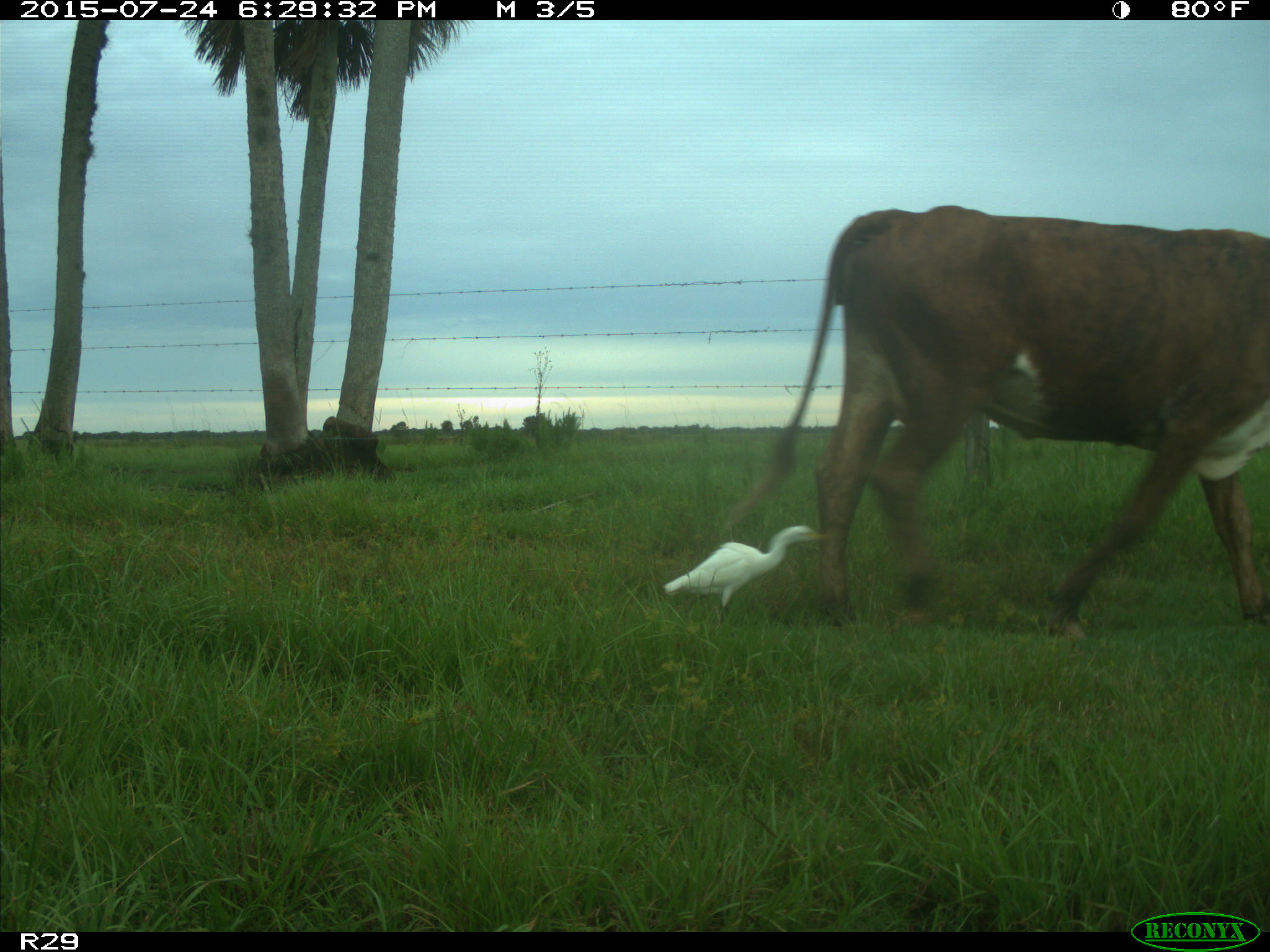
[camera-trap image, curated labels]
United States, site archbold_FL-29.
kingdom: Animalia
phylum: Chordata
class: Mammalia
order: Artiodactyla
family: Bovidae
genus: Bos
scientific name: Bos taurus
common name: domestic cow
Bos taurus (domestic cow).